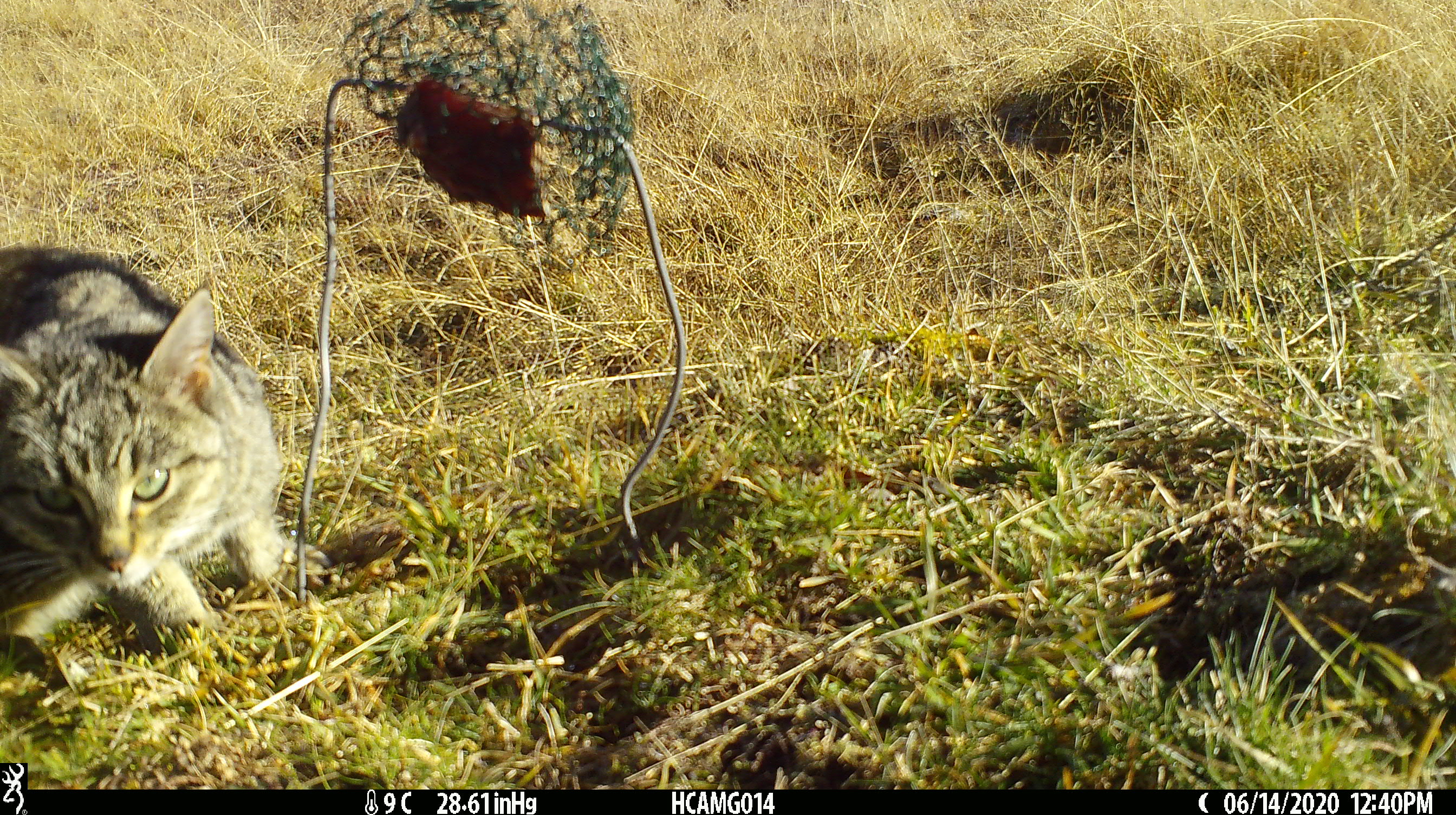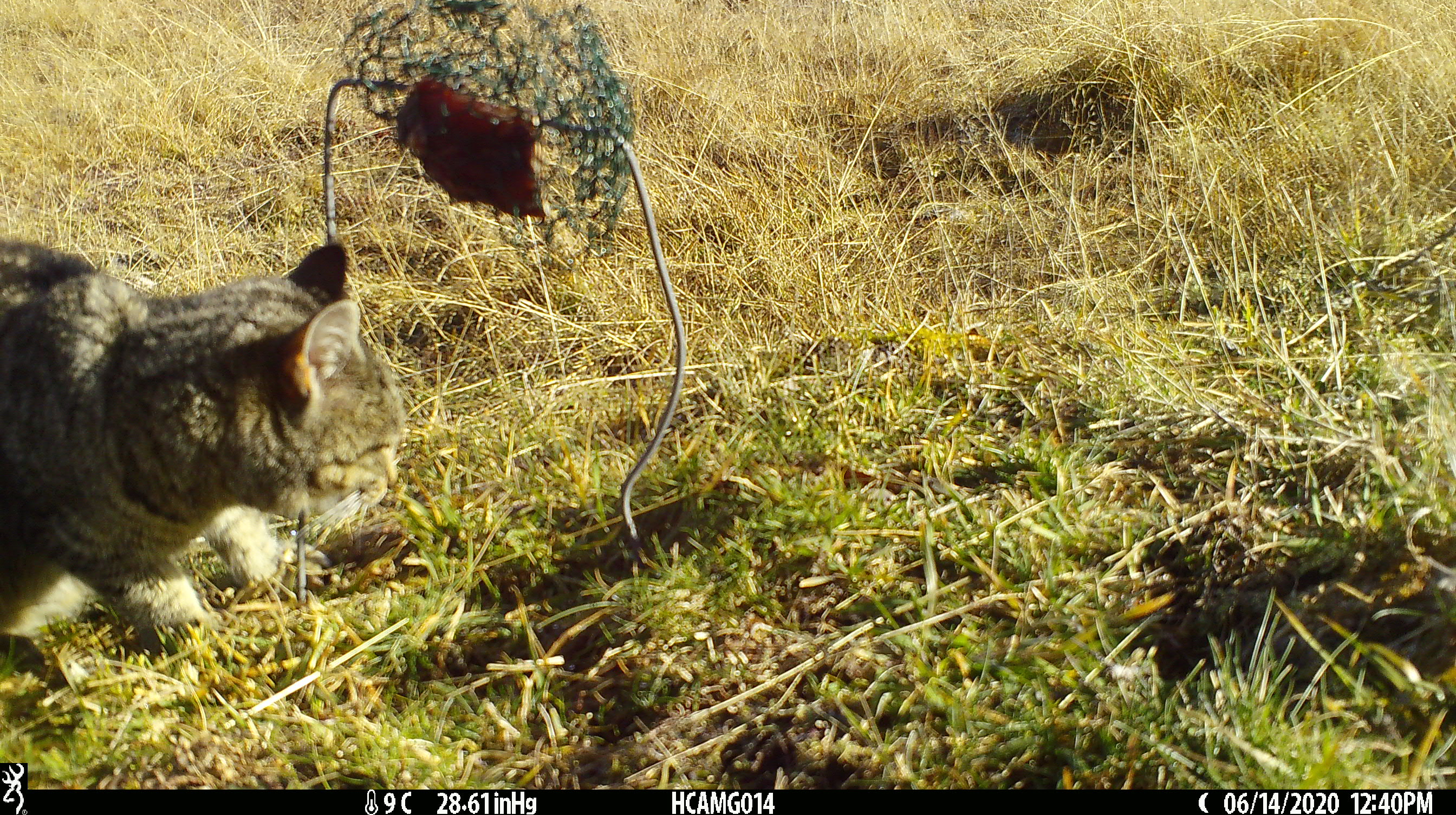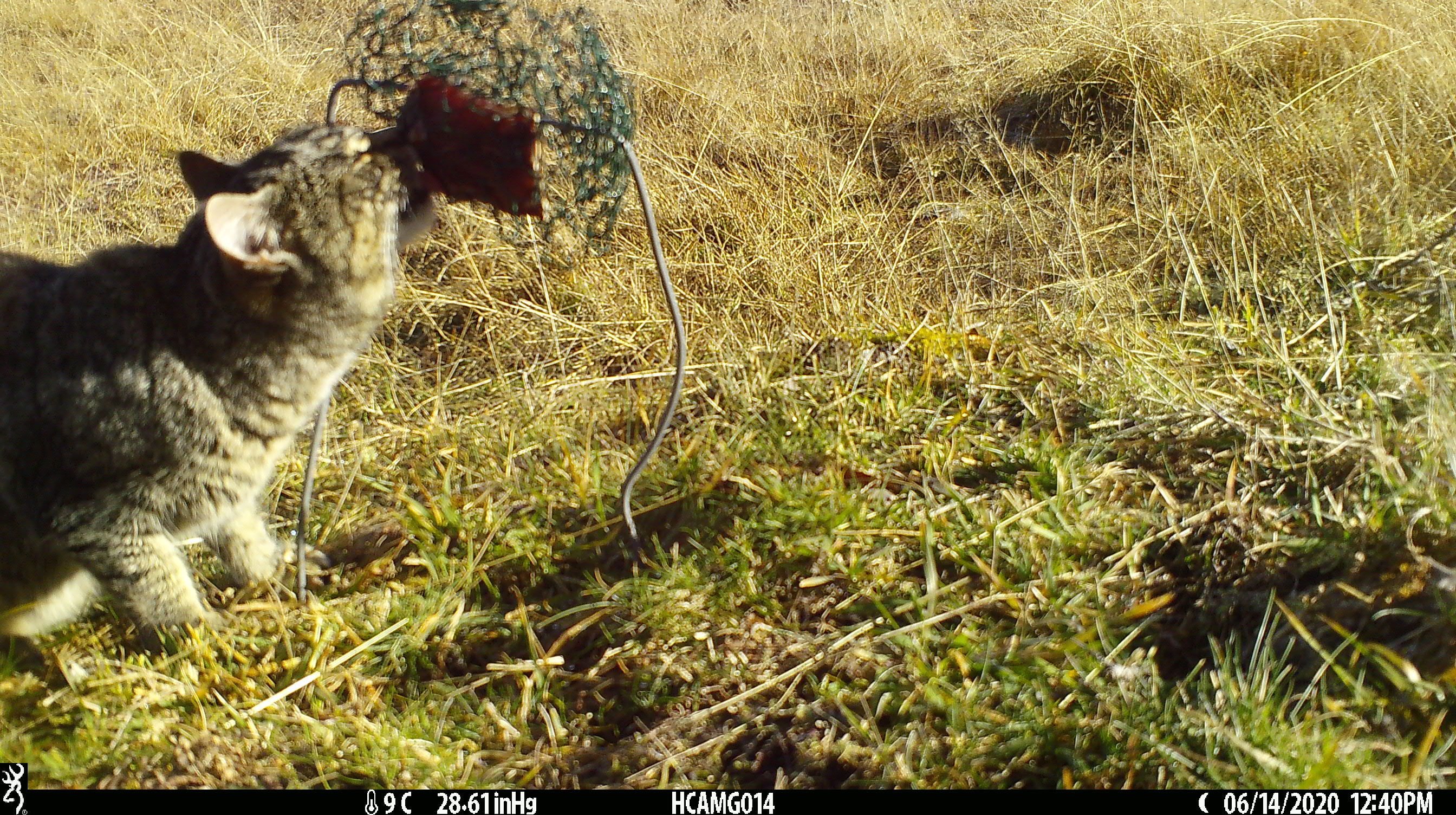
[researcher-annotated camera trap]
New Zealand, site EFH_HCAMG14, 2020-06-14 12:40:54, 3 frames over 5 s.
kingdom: Animalia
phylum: Chordata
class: Mammalia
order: Carnivora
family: Felidae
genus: Felis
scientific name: Felis catus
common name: domestic cat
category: cat